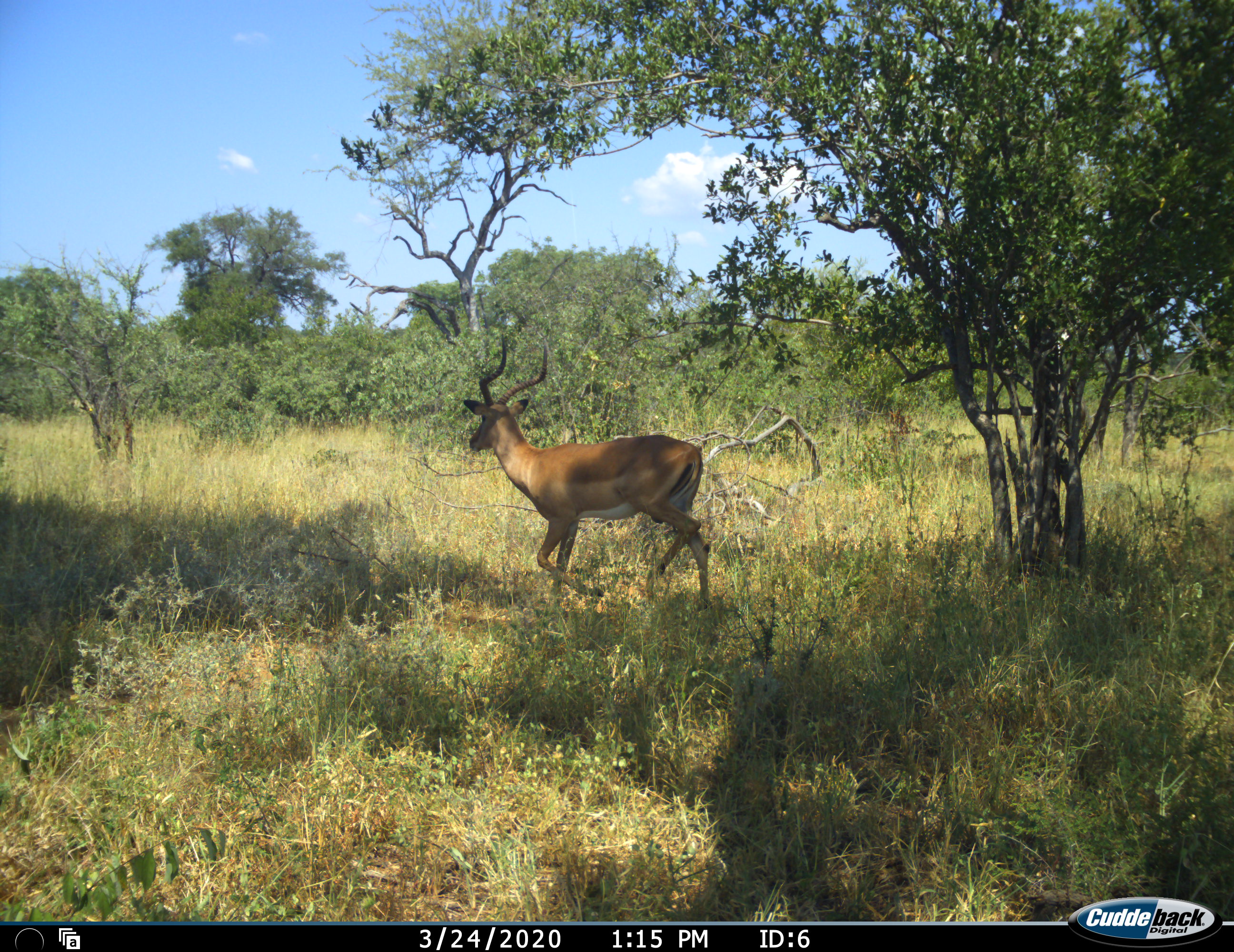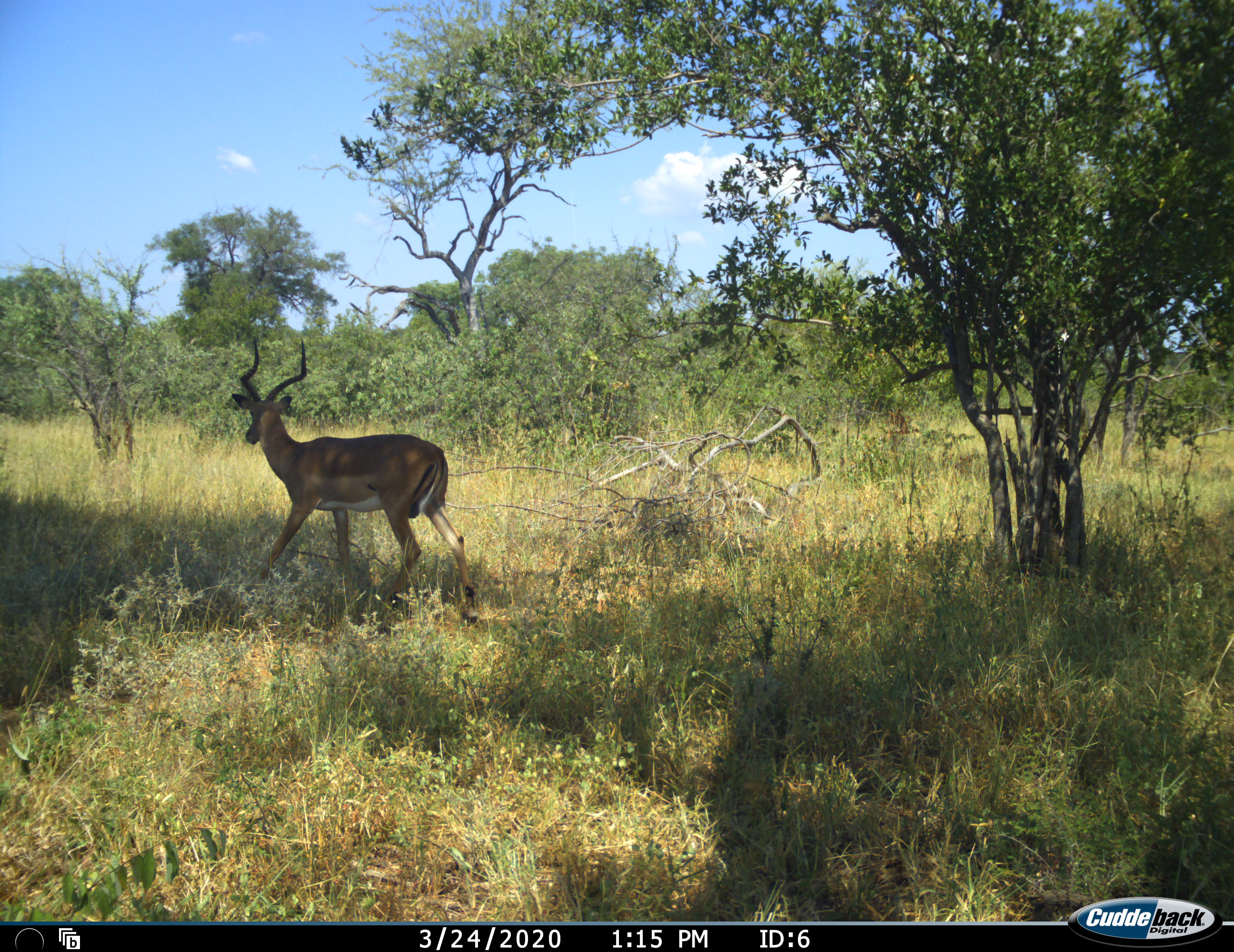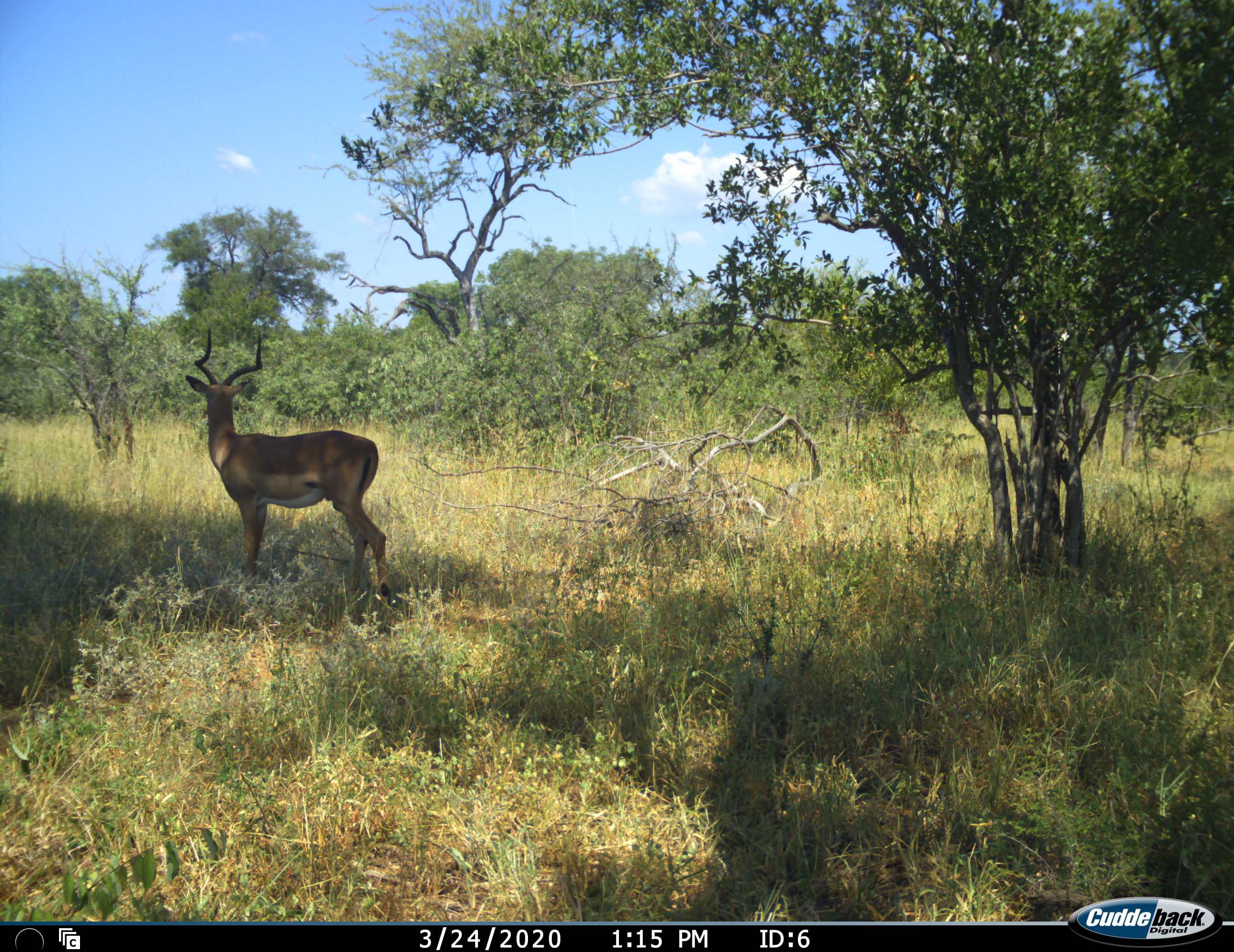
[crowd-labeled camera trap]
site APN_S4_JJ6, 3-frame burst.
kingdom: Animalia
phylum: Chordata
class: Mammalia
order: Artiodactyla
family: Bovidae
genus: Aepyceros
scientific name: Aepyceros melampus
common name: impala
Impala (Aepyceros melampus), count 1. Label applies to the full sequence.